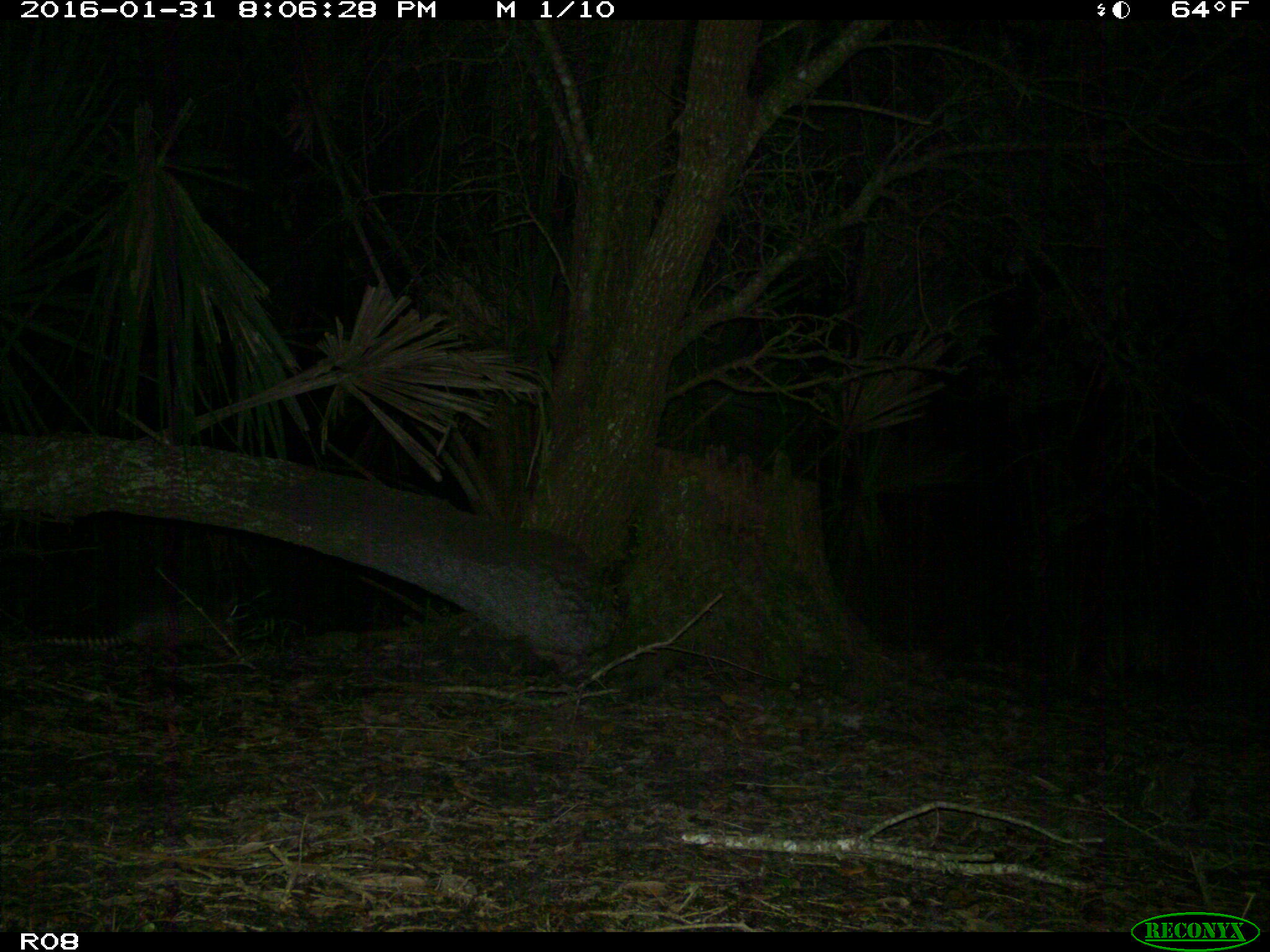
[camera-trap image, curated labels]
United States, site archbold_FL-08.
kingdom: Animalia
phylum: Chordata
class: Mammalia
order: Cingulata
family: Dasypodidae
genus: Dasypus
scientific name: Dasypus novemcinctus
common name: nine-banded armadillo